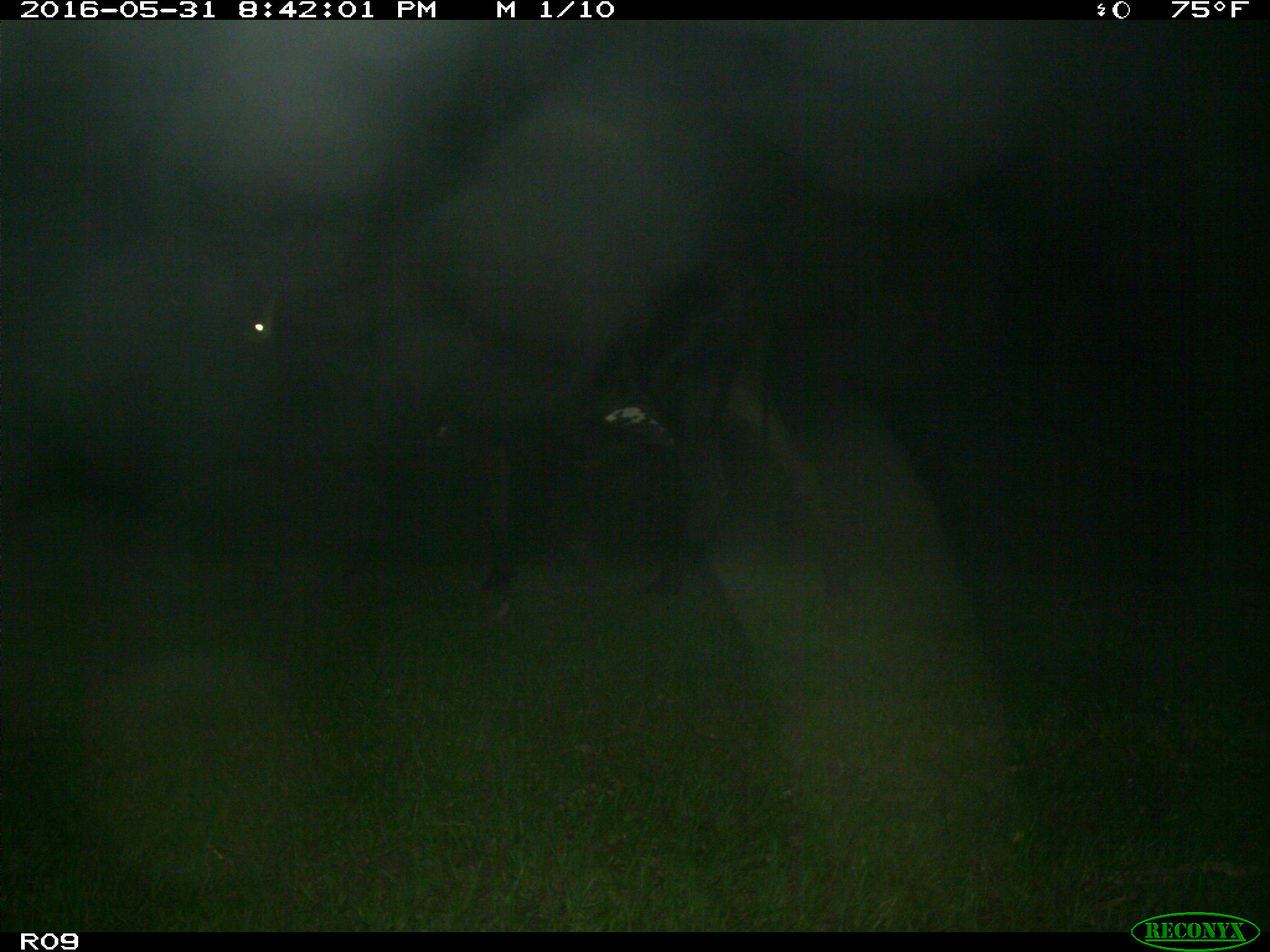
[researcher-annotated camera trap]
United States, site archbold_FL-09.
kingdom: Animalia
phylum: Chordata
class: Mammalia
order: Artiodactyla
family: Bovidae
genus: Bos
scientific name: Bos taurus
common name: domestic cow